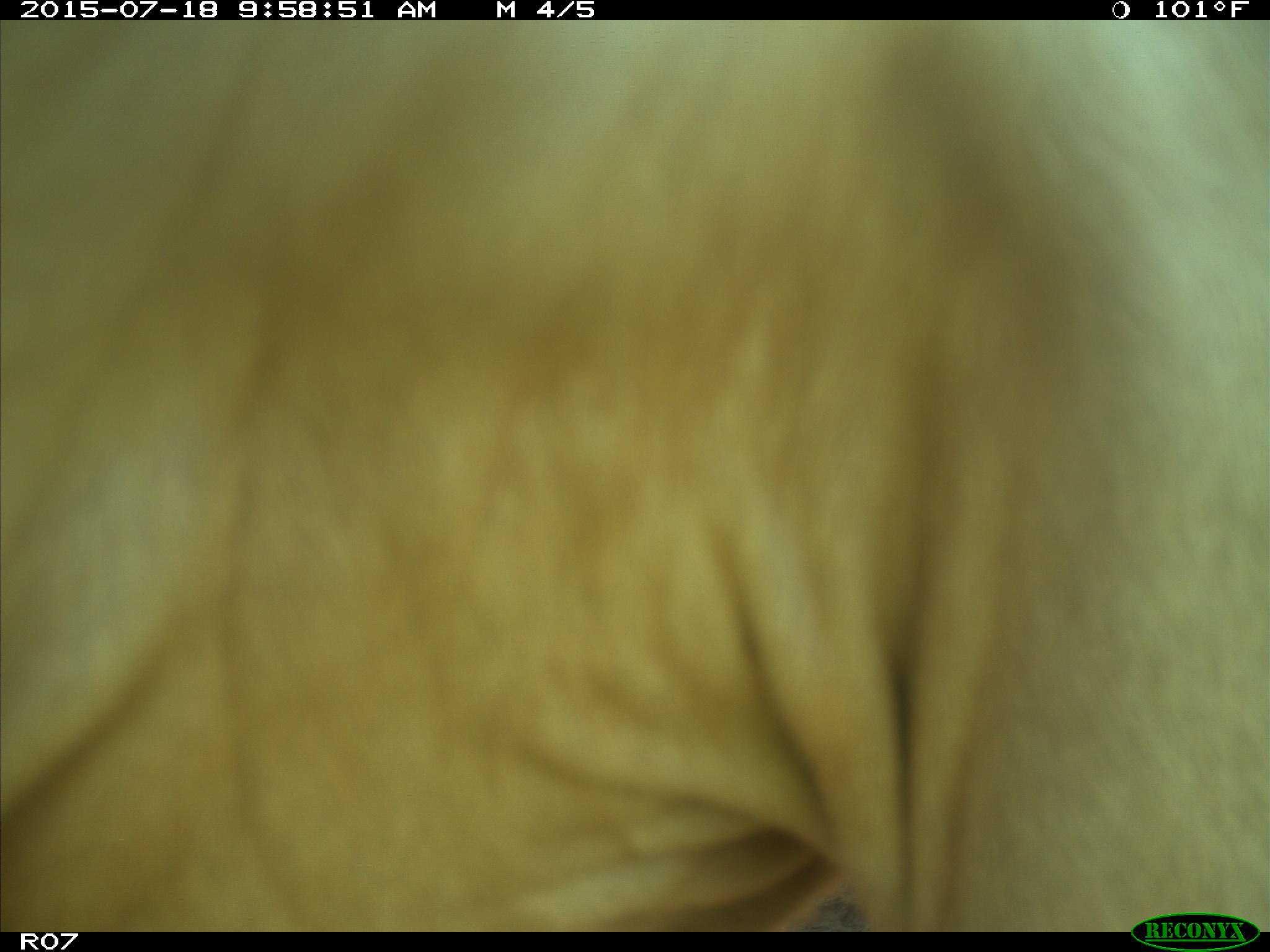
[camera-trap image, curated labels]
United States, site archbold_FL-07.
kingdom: Animalia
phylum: Chordata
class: Mammalia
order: Artiodactyla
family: Bovidae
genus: Bos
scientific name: Bos taurus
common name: domestic cow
Bos taurus (domestic cow).